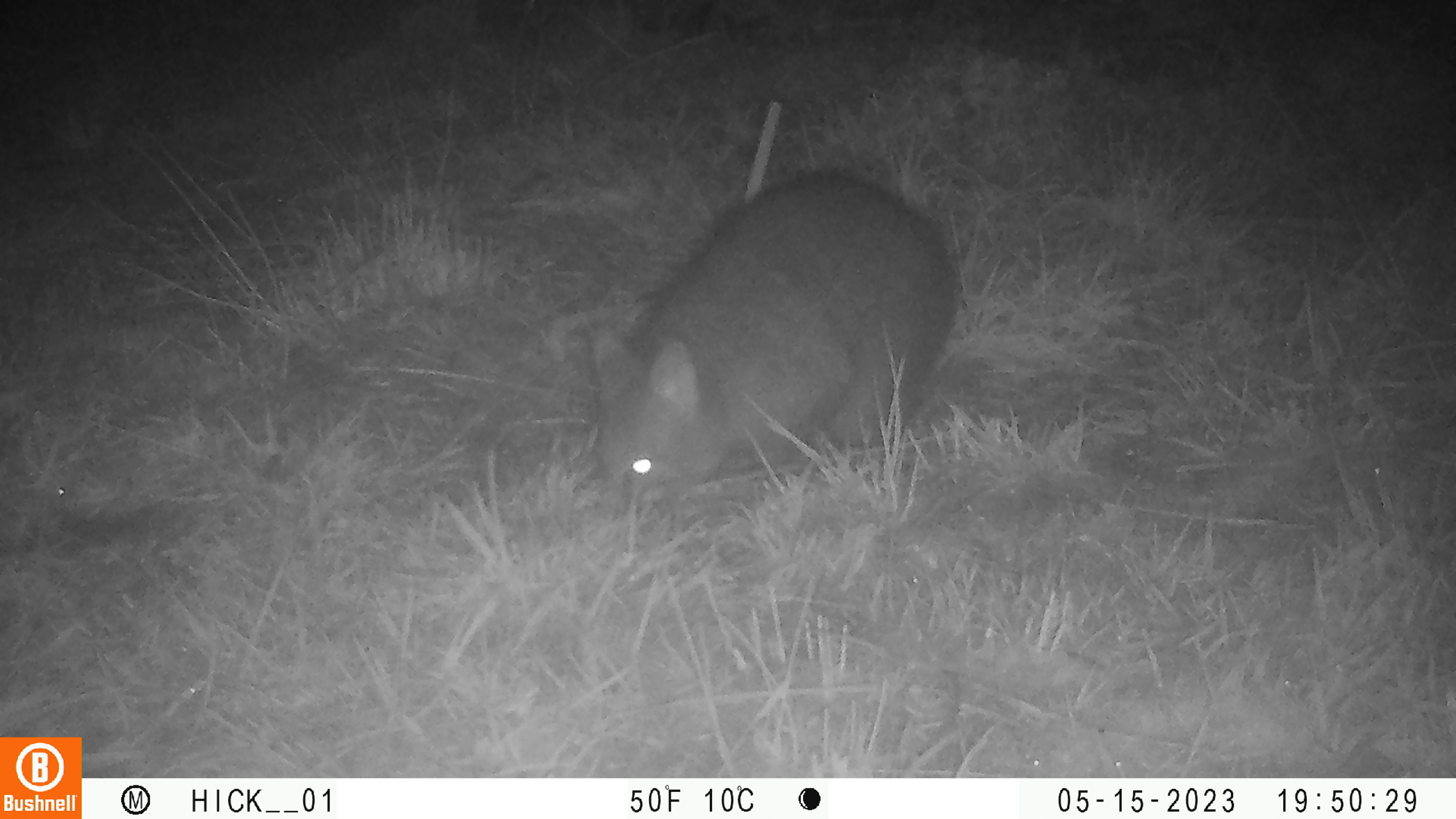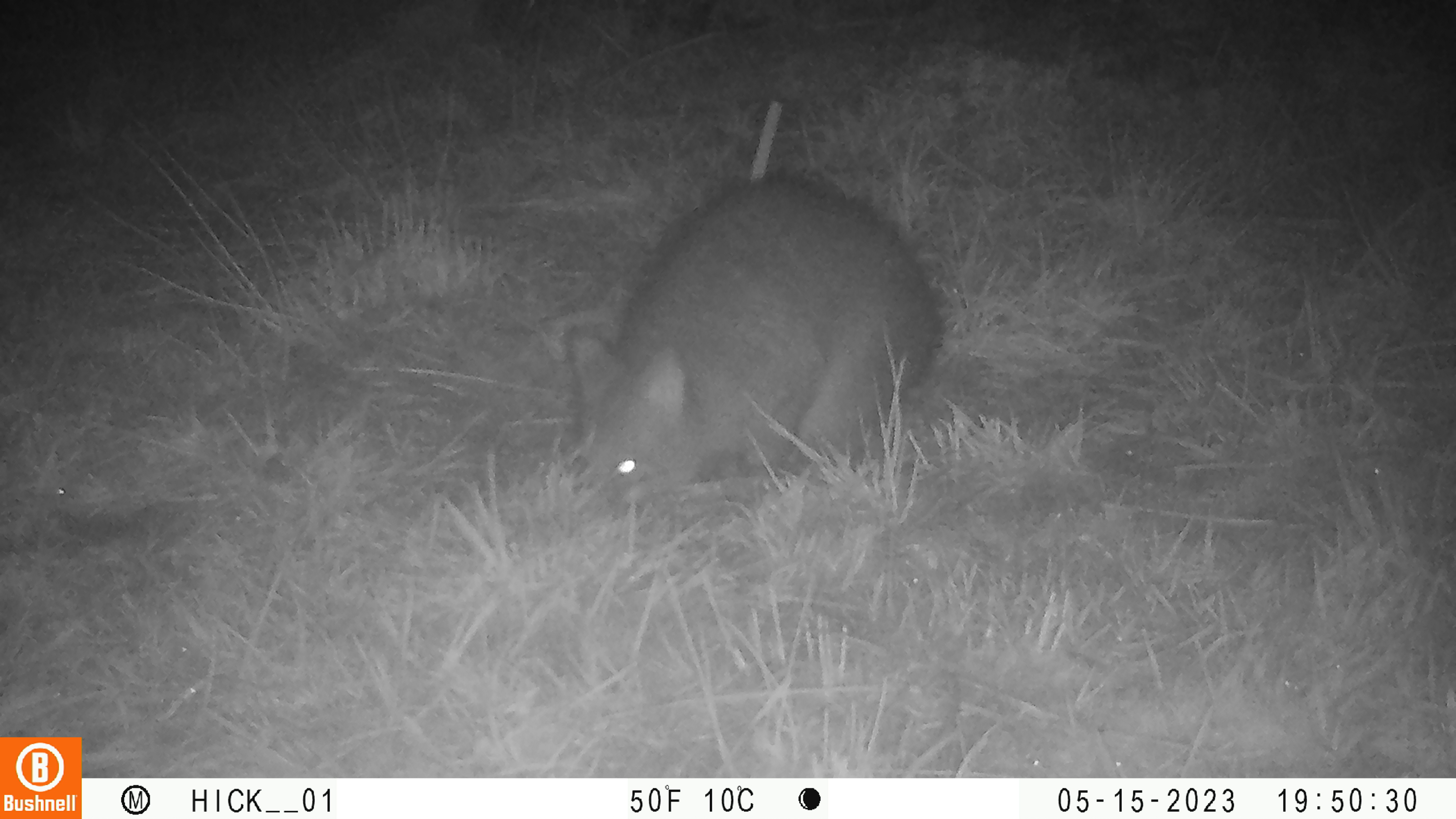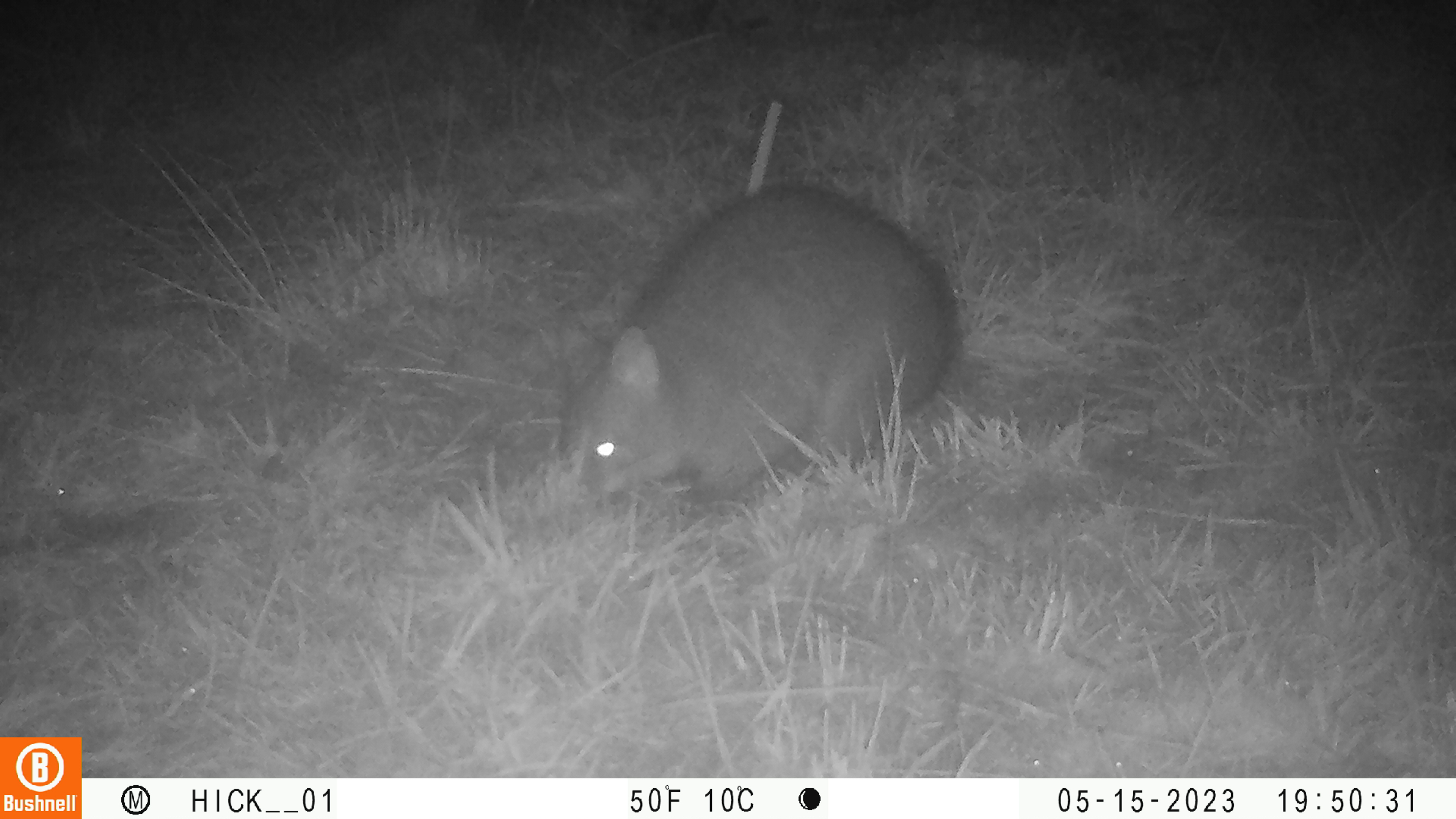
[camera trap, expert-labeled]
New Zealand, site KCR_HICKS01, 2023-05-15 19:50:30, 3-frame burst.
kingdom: Animalia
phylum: Chordata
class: Mammalia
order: Diprotodontia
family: Phalangeridae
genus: Trichosurus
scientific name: Trichosurus vulpecula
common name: common brushtail possum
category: possum